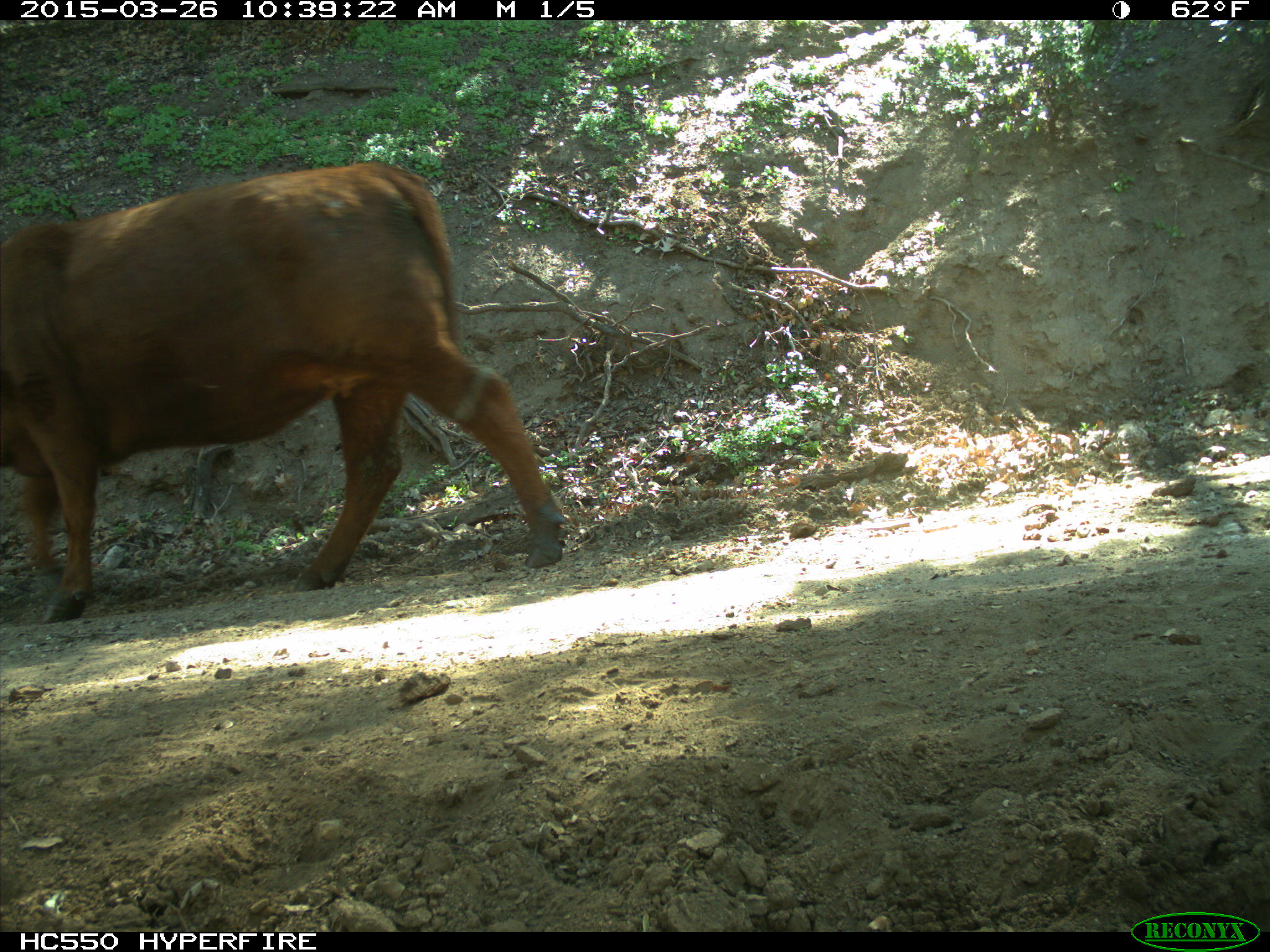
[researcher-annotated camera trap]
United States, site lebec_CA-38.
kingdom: Animalia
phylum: Chordata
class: Mammalia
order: Artiodactyla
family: Bovidae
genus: Bos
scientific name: Bos taurus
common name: domestic cow